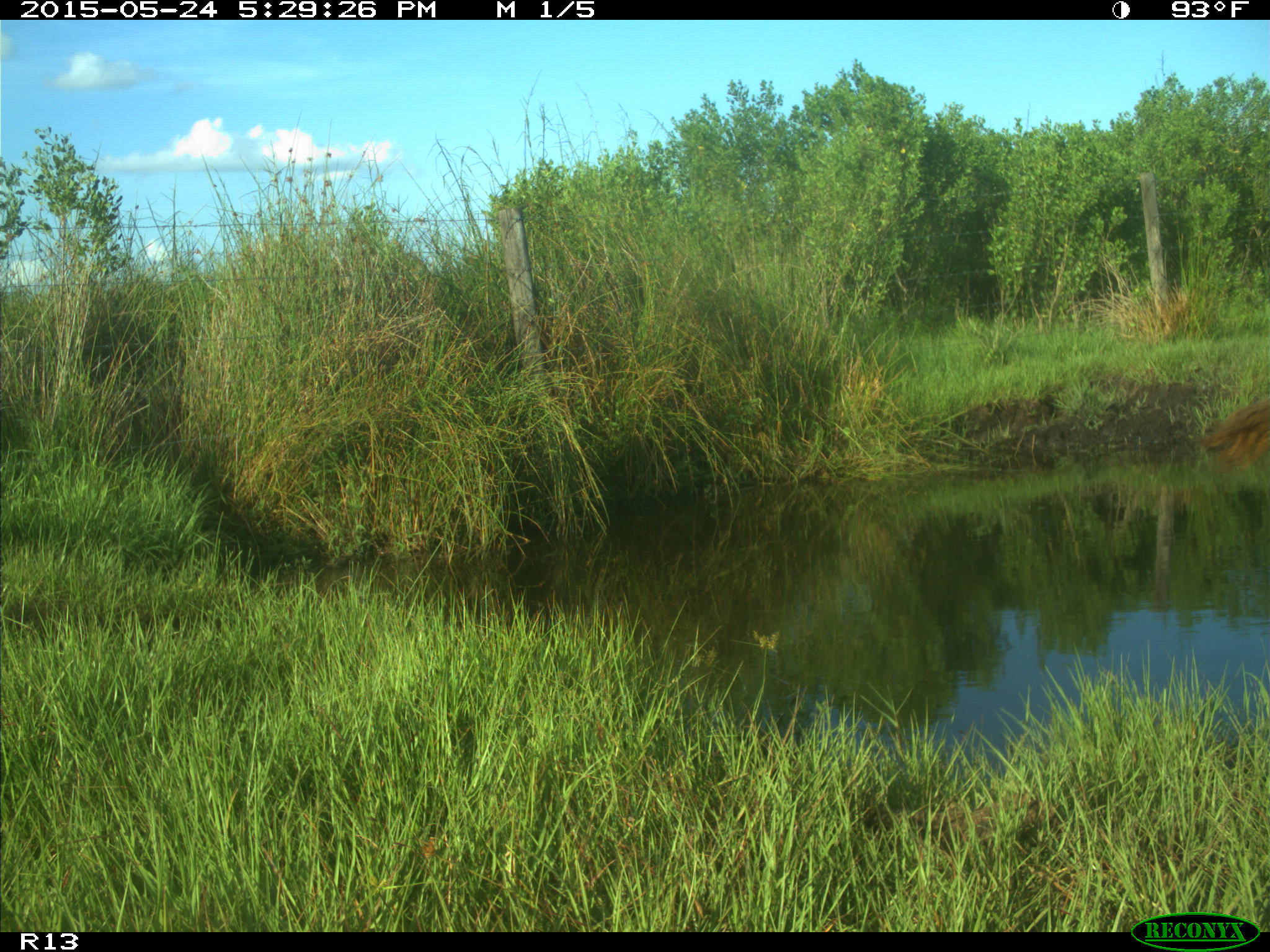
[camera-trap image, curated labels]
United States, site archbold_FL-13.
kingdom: Animalia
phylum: Chordata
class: Mammalia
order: Artiodactyla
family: Bovidae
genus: Bos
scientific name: Bos taurus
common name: domestic cow